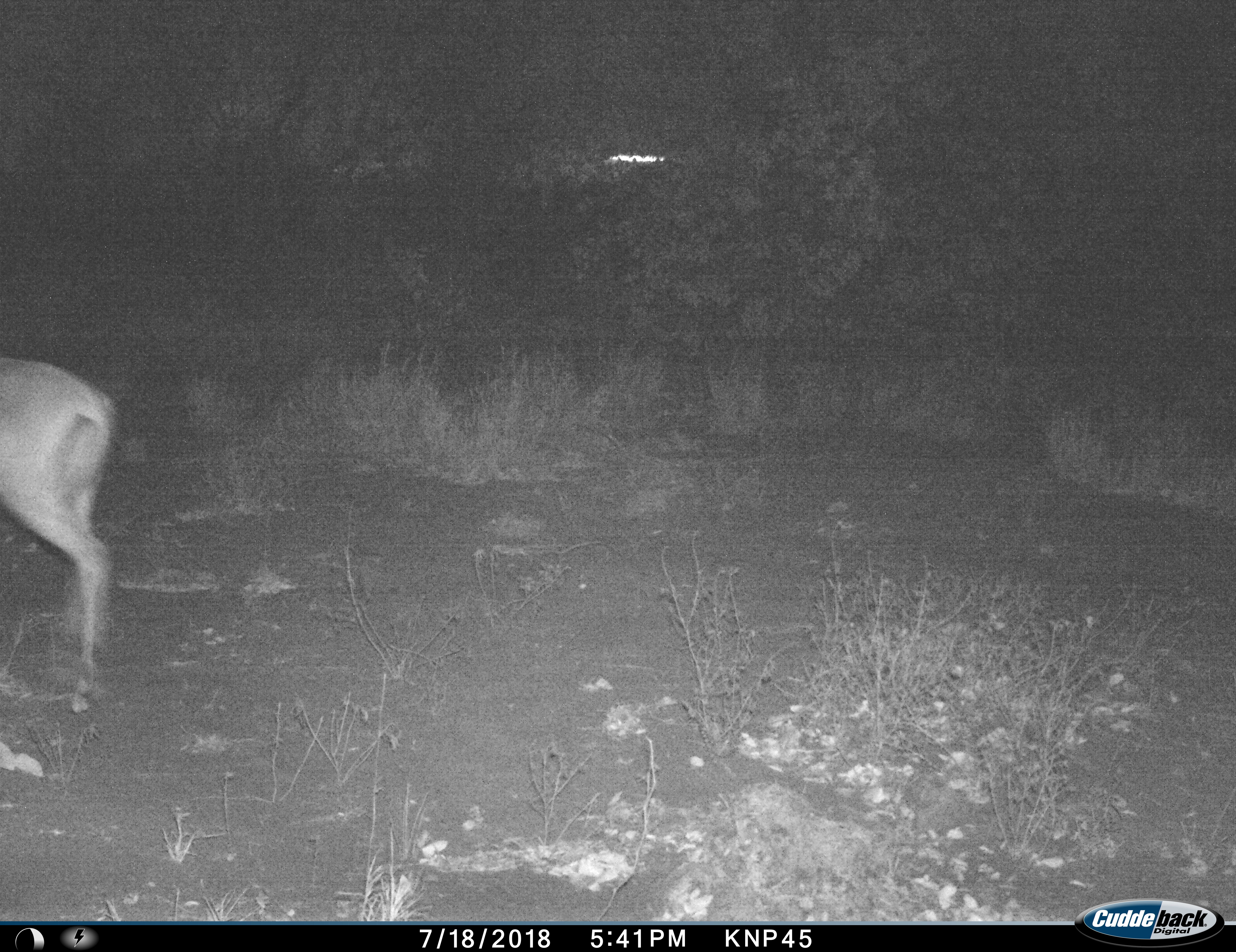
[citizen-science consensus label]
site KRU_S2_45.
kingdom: Animalia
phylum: Chordata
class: Mammalia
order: Artiodactyla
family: Bovidae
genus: Aepyceros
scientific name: Aepyceros melampus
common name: impala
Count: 1.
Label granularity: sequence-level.